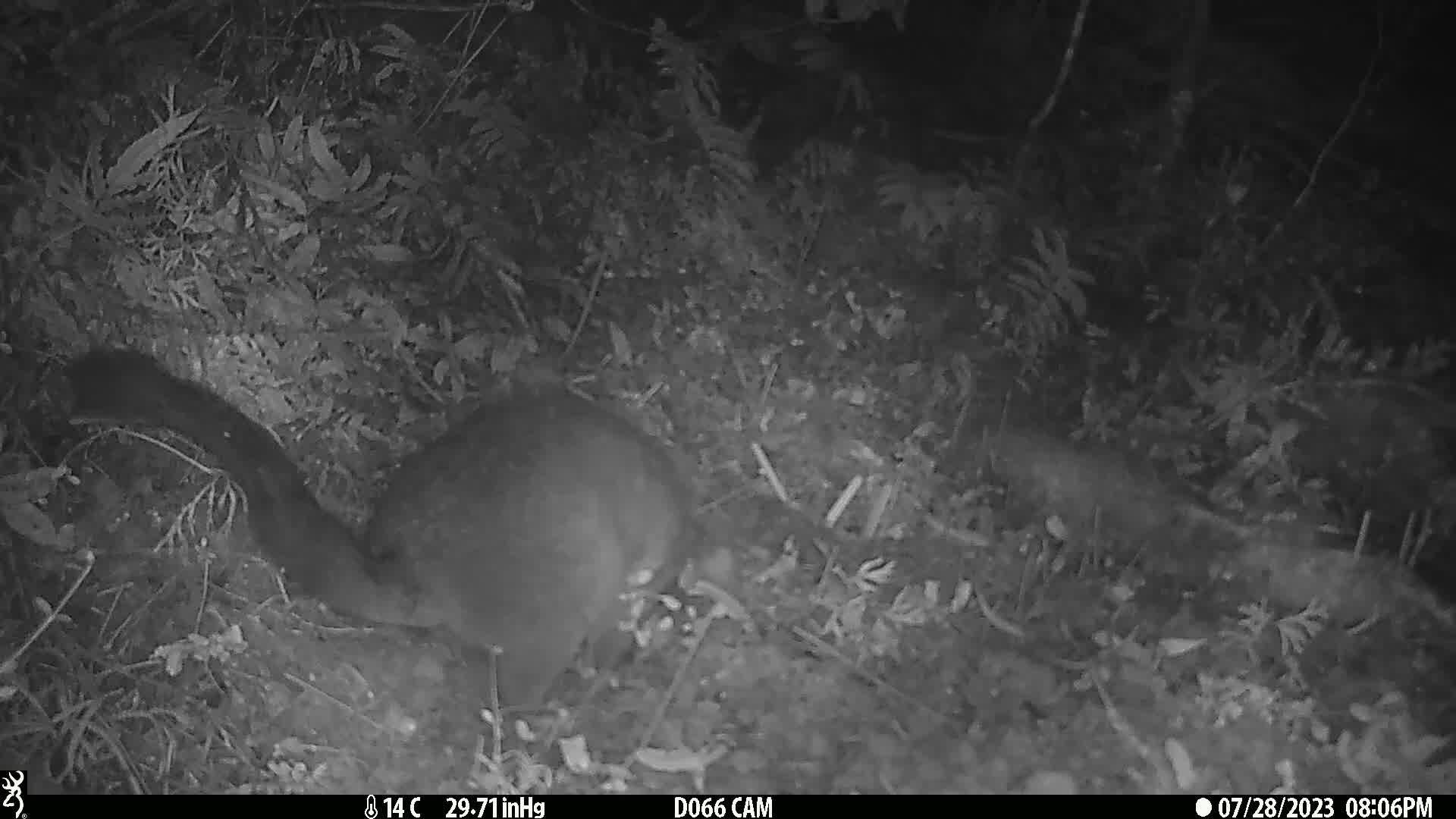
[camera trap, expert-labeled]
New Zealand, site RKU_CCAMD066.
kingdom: Animalia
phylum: Chordata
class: Mammalia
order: Diprotodontia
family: Phalangeridae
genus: Trichosurus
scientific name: Trichosurus vulpecula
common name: common brushtail possum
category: possum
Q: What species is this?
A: Possum (common brushtail possum) (Trichosurus vulpecula).